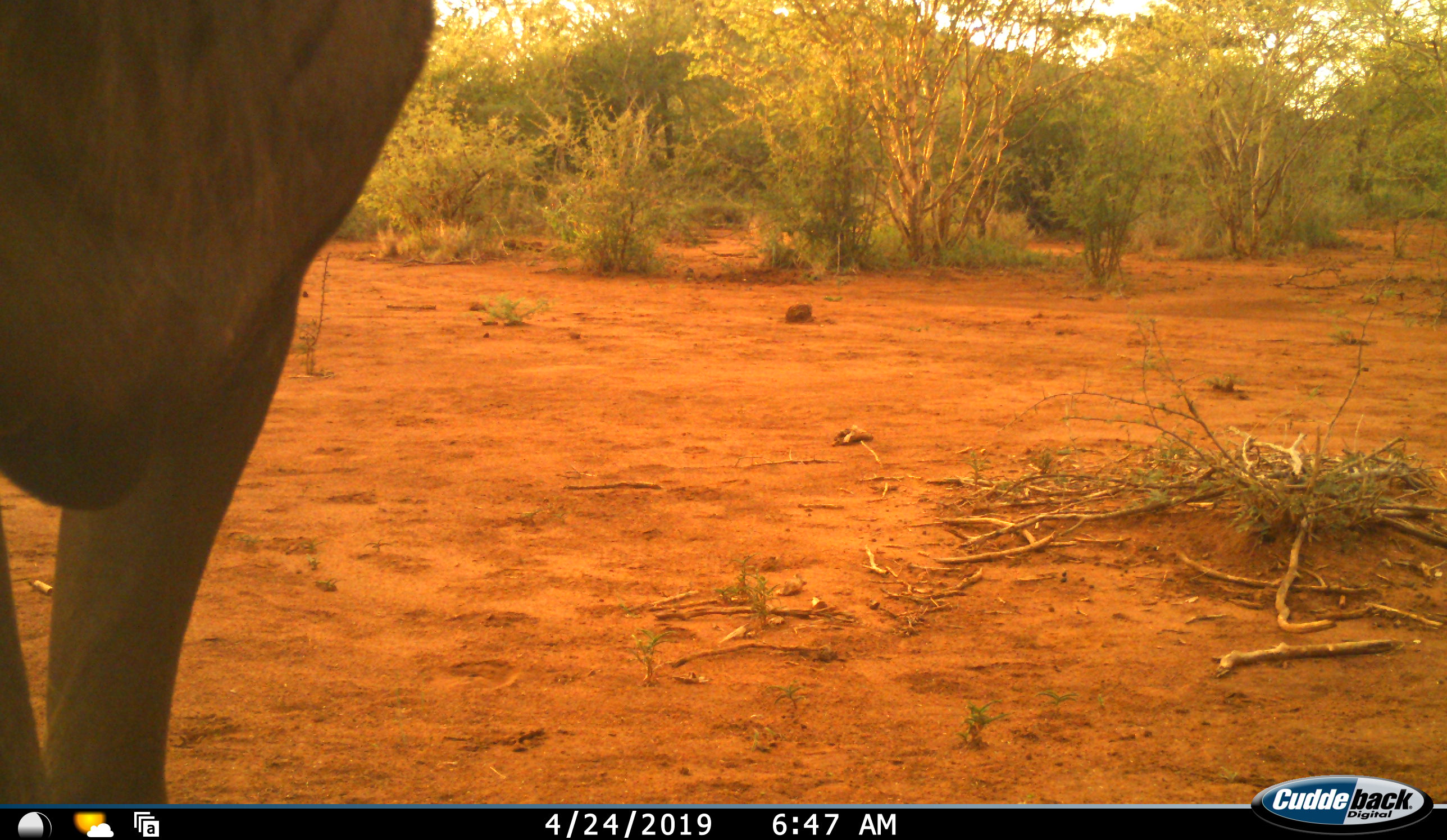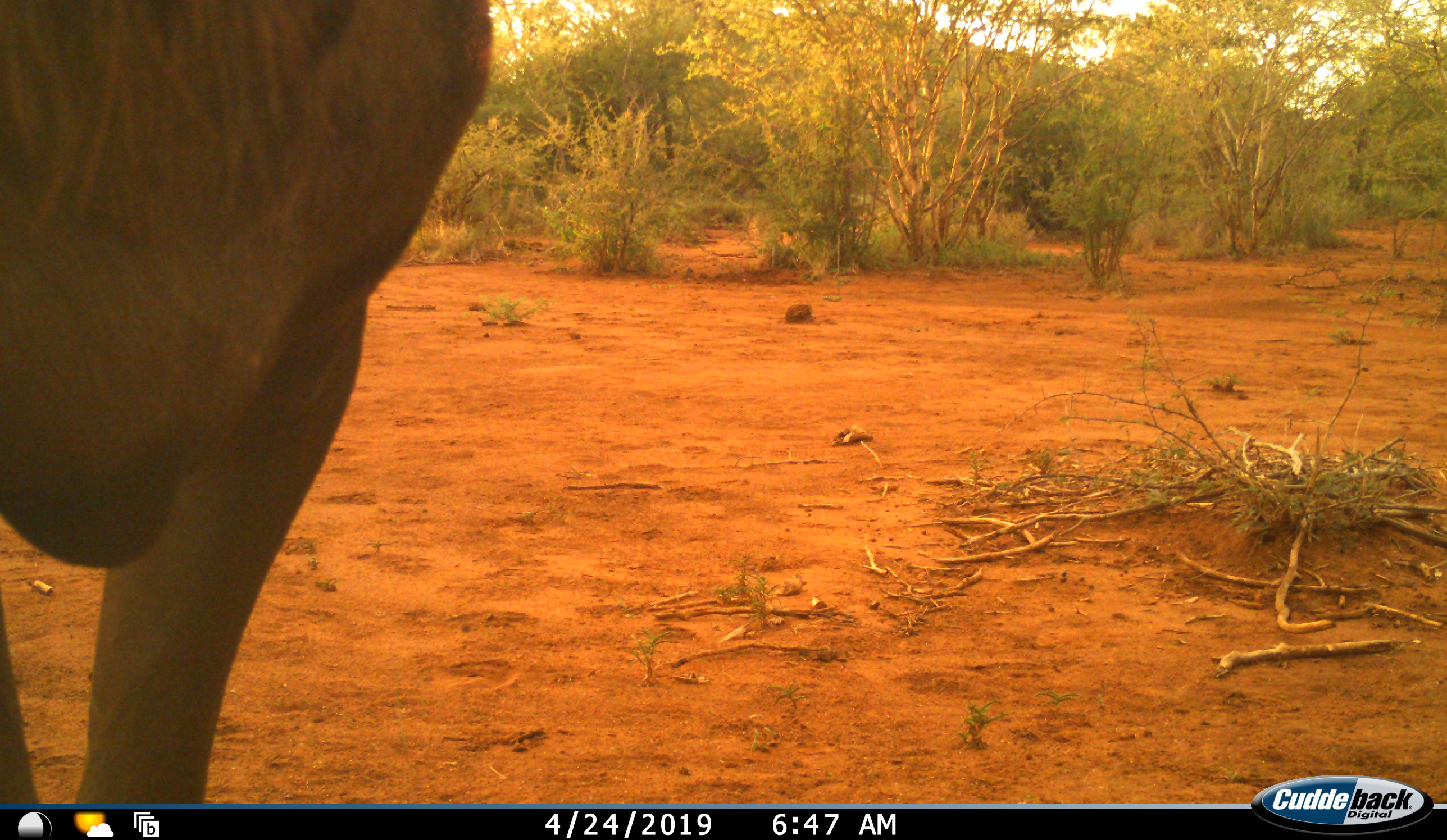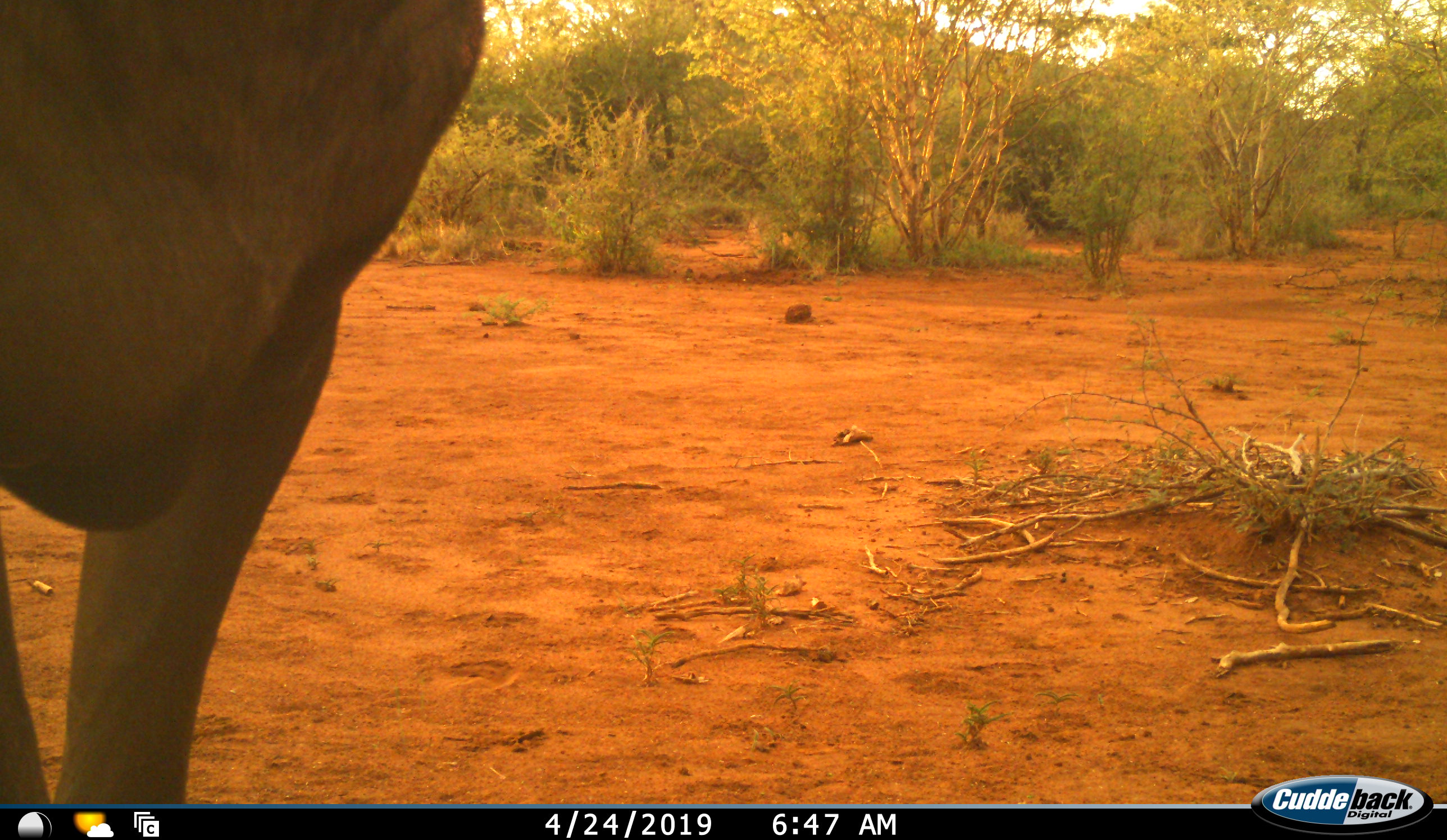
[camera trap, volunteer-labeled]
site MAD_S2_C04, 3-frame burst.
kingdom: Animalia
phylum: Chordata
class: Mammalia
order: Artiodactyla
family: Bovidae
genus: Tragelaphus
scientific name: Tragelaphus oryx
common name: eland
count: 1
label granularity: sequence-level